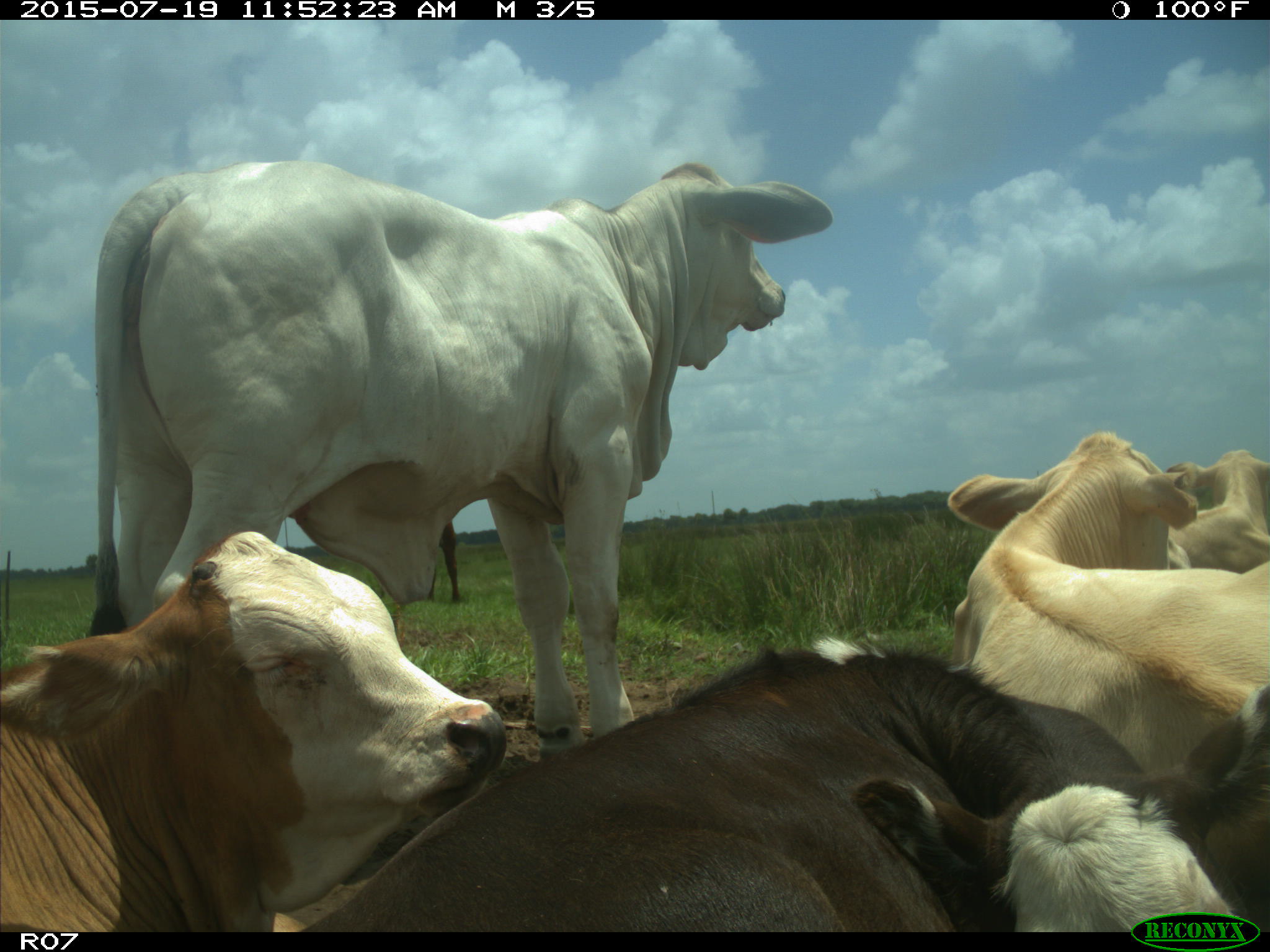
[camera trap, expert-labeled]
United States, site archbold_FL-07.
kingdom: Animalia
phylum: Chordata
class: Mammalia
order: Artiodactyla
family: Bovidae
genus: Bos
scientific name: Bos taurus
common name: domestic cow